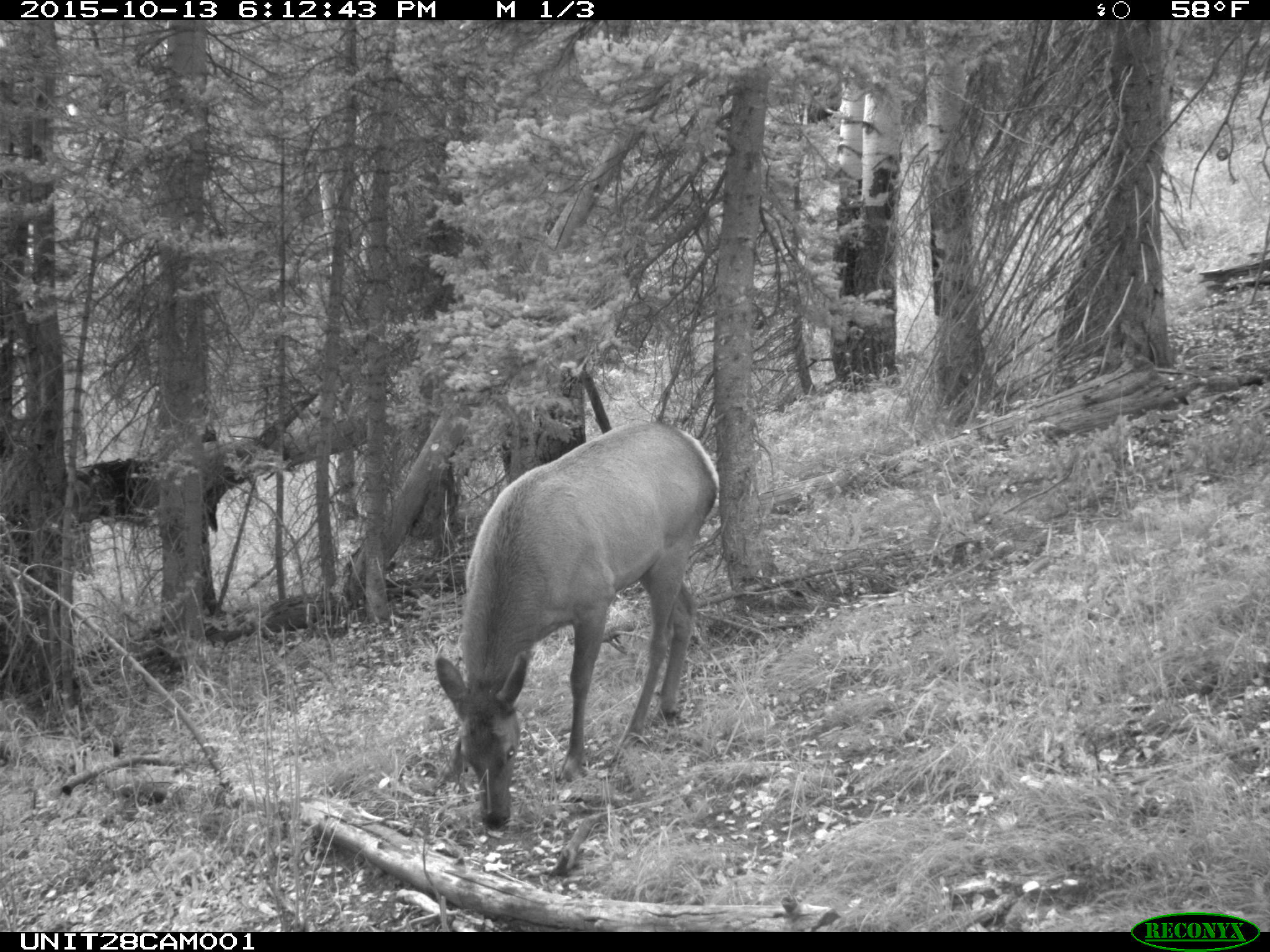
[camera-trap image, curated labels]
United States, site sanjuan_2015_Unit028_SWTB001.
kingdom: Animalia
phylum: Chordata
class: Mammalia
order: Artiodactyla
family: Cervidae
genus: Cervus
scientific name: Cervus elaphus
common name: red deer